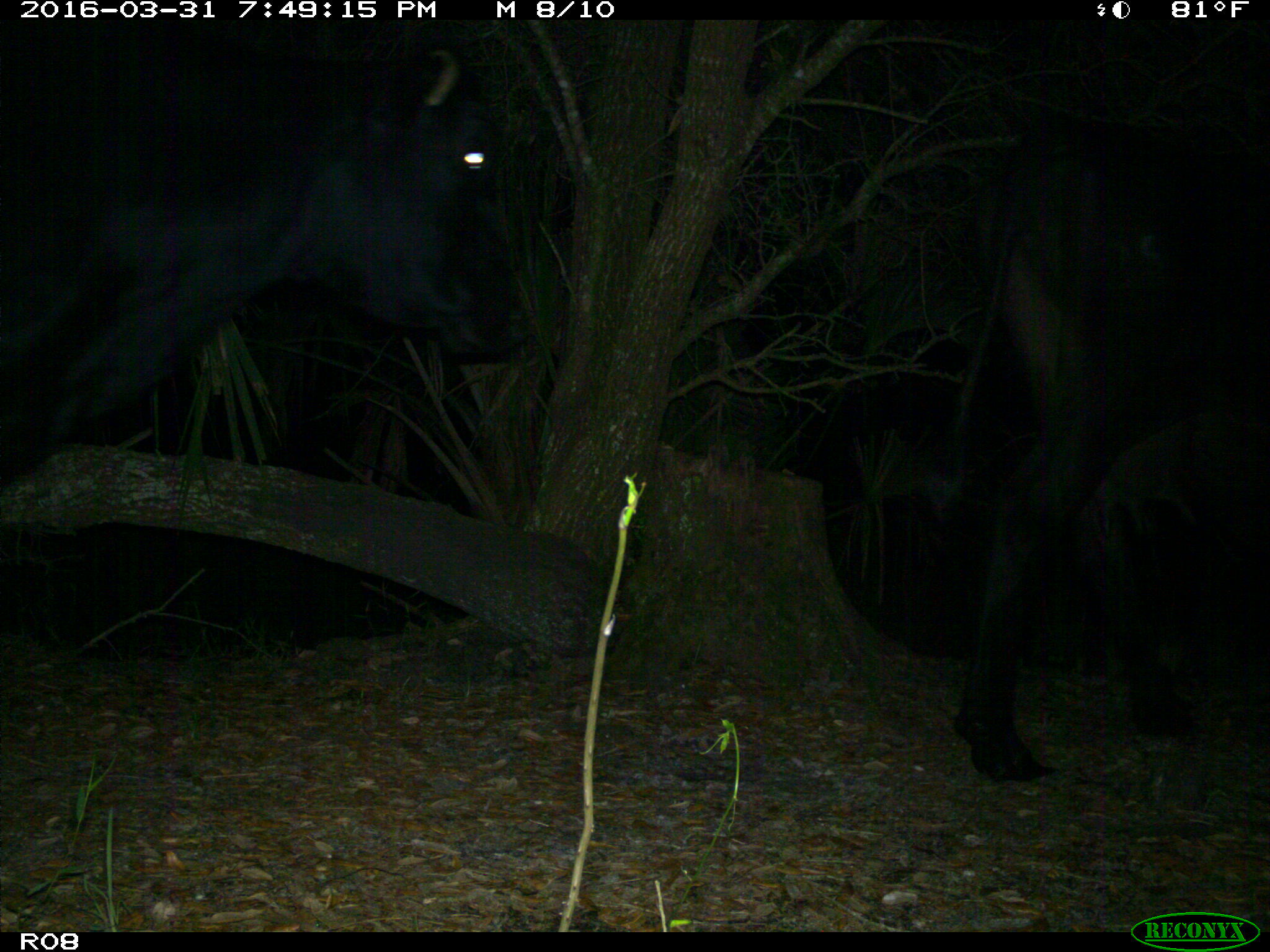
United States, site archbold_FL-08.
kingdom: Animalia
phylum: Chordata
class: Mammalia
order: Artiodactyla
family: Bovidae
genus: Bos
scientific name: Bos taurus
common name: domestic cow